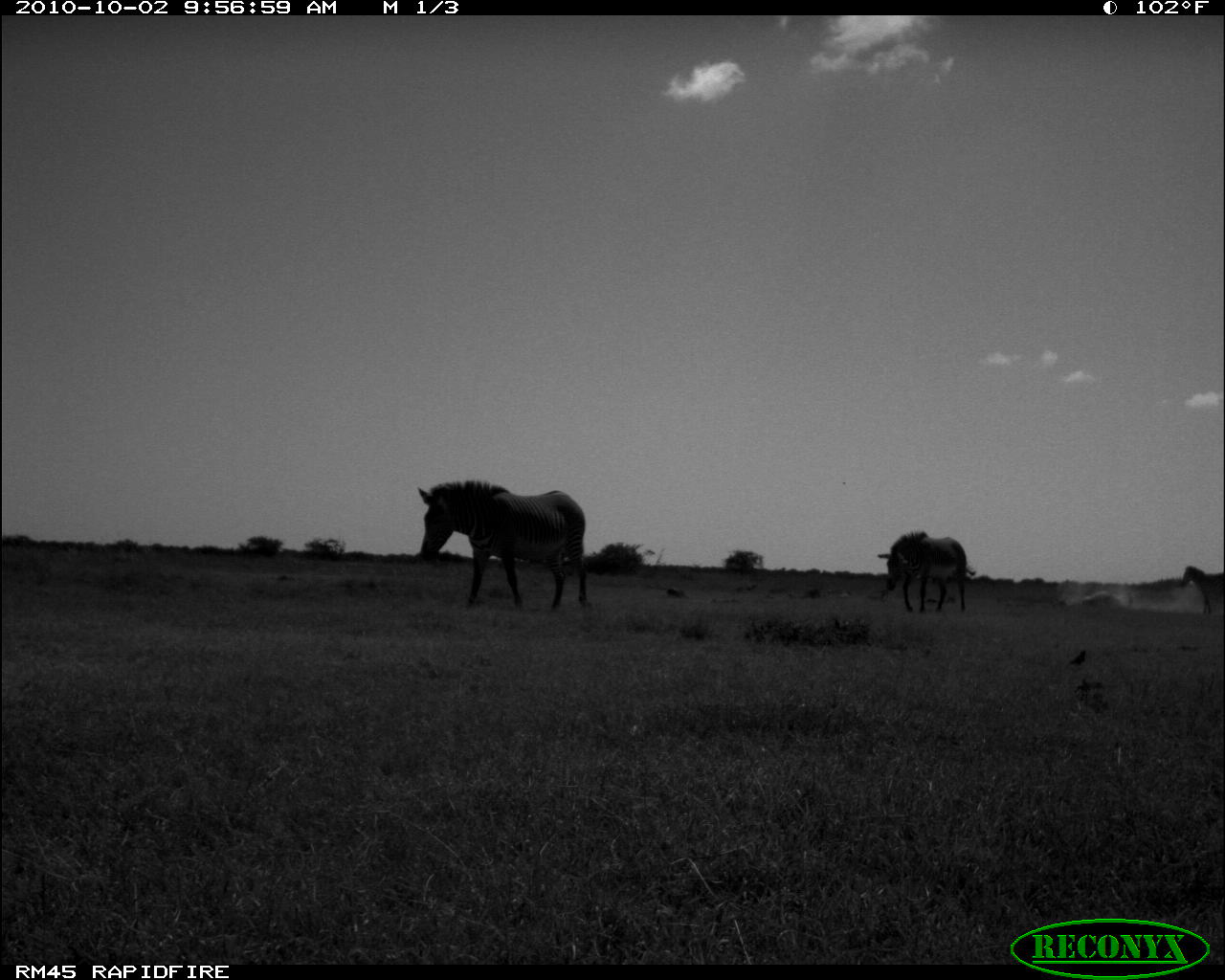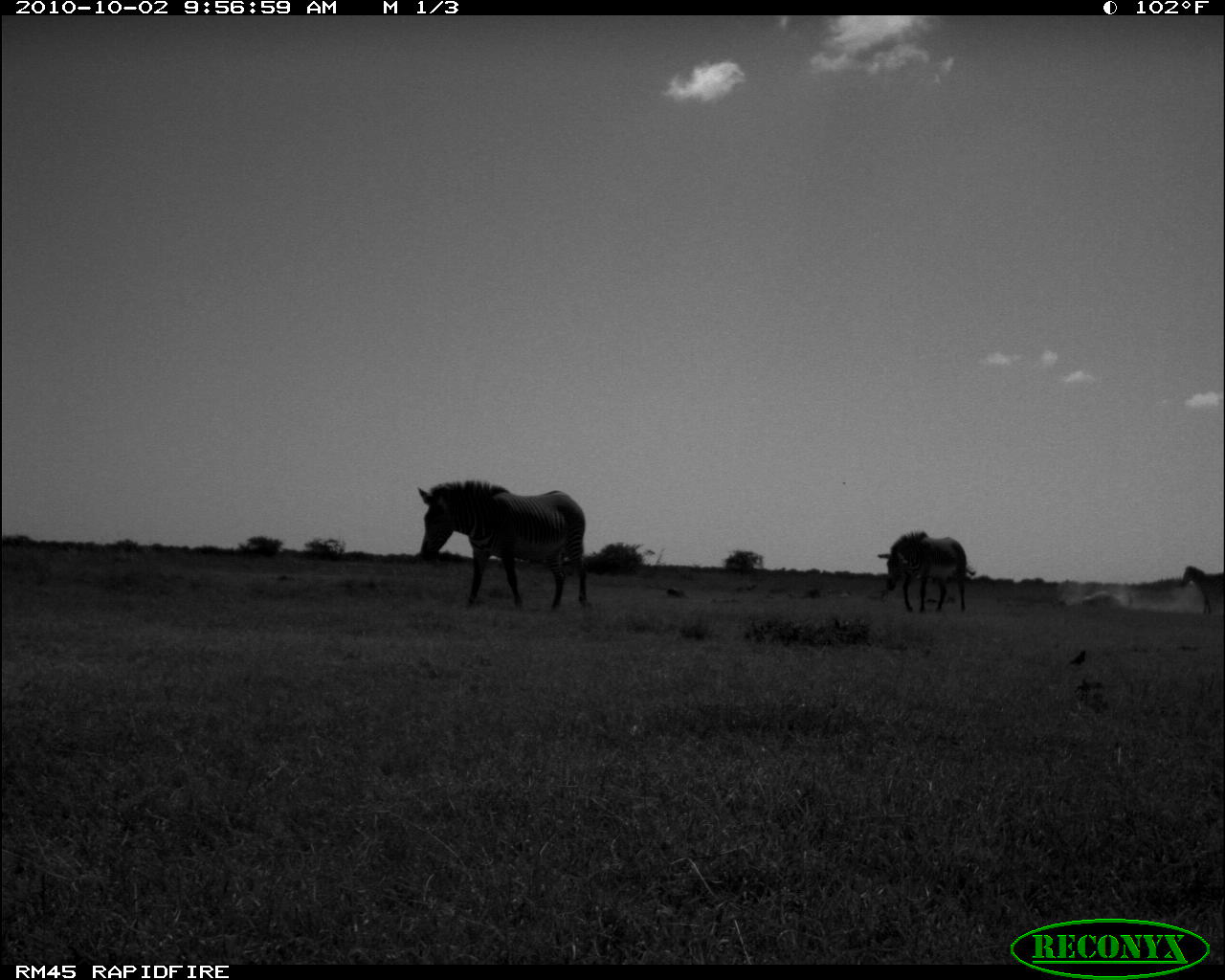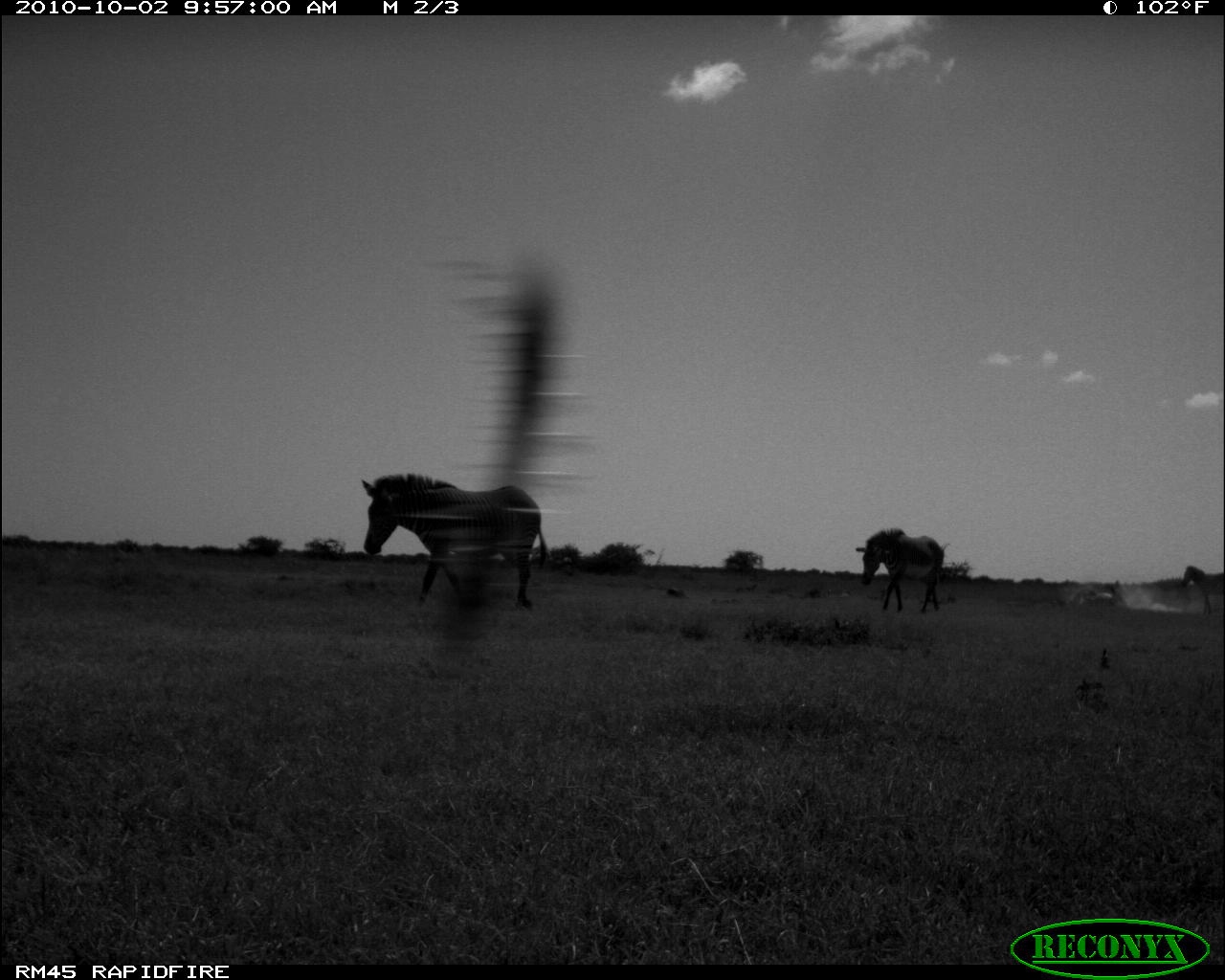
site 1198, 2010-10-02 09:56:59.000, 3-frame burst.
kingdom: Animalia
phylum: Chordata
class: Mammalia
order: Perissodactyla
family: Equidae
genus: Equus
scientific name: Equus grevyi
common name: grévy's zebra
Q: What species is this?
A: Equus grevyi (grévy's zebra).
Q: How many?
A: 2.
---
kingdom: Animalia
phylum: Chordata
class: Mammalia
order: Perissodactyla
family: Equidae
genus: Equus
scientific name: Equus quagga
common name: plains zebra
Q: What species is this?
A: Equus quagga (plains zebra).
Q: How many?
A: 2.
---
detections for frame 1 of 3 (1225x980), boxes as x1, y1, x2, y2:
equus grevyi: 415, 476, 587, 611; 877, 529, 969, 613; 1180, 565, 1225, 617; 1070, 650, 1087, 665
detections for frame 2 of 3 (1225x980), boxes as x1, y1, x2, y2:
equus quagga: 417, 478, 588, 610; 877, 530, 966, 613; 1180, 553, 1225, 616; 1069, 649, 1087, 665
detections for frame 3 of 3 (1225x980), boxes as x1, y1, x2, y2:
equus grevyi: 358, 469, 546, 609; 856, 525, 945, 612; 1182, 564, 1225, 619